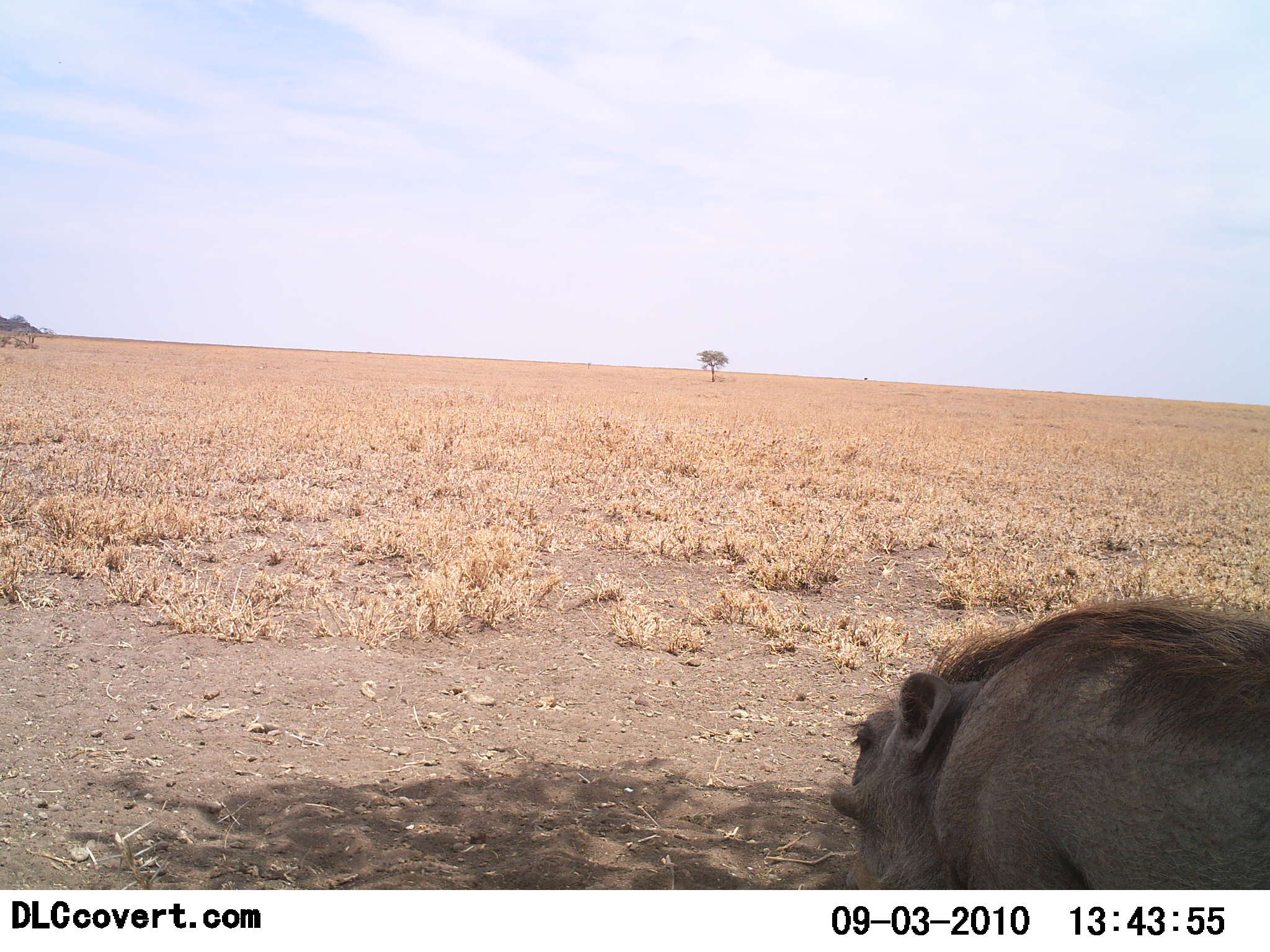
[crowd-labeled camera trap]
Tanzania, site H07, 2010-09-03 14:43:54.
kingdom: Animalia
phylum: Chordata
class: Mammalia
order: Artiodactyla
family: Suidae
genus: Phacochoerus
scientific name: Phacochoerus africanus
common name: warthog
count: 1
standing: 64%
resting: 18%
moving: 18%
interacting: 0%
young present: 0%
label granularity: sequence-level